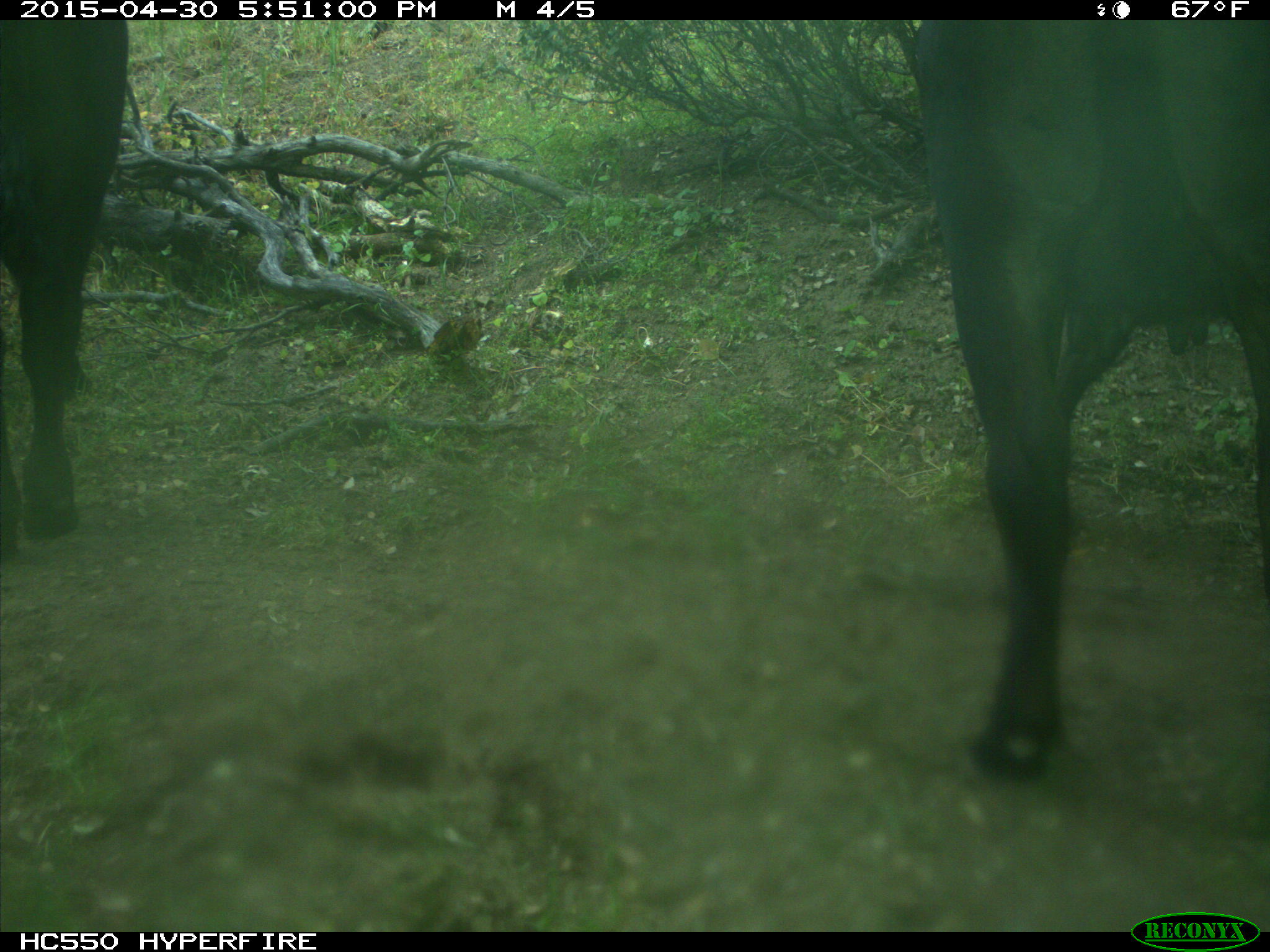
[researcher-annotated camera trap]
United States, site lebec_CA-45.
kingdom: Animalia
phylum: Chordata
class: Mammalia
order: Artiodactyla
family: Bovidae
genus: Bos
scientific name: Bos taurus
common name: domestic cow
Bos taurus (domestic cow).